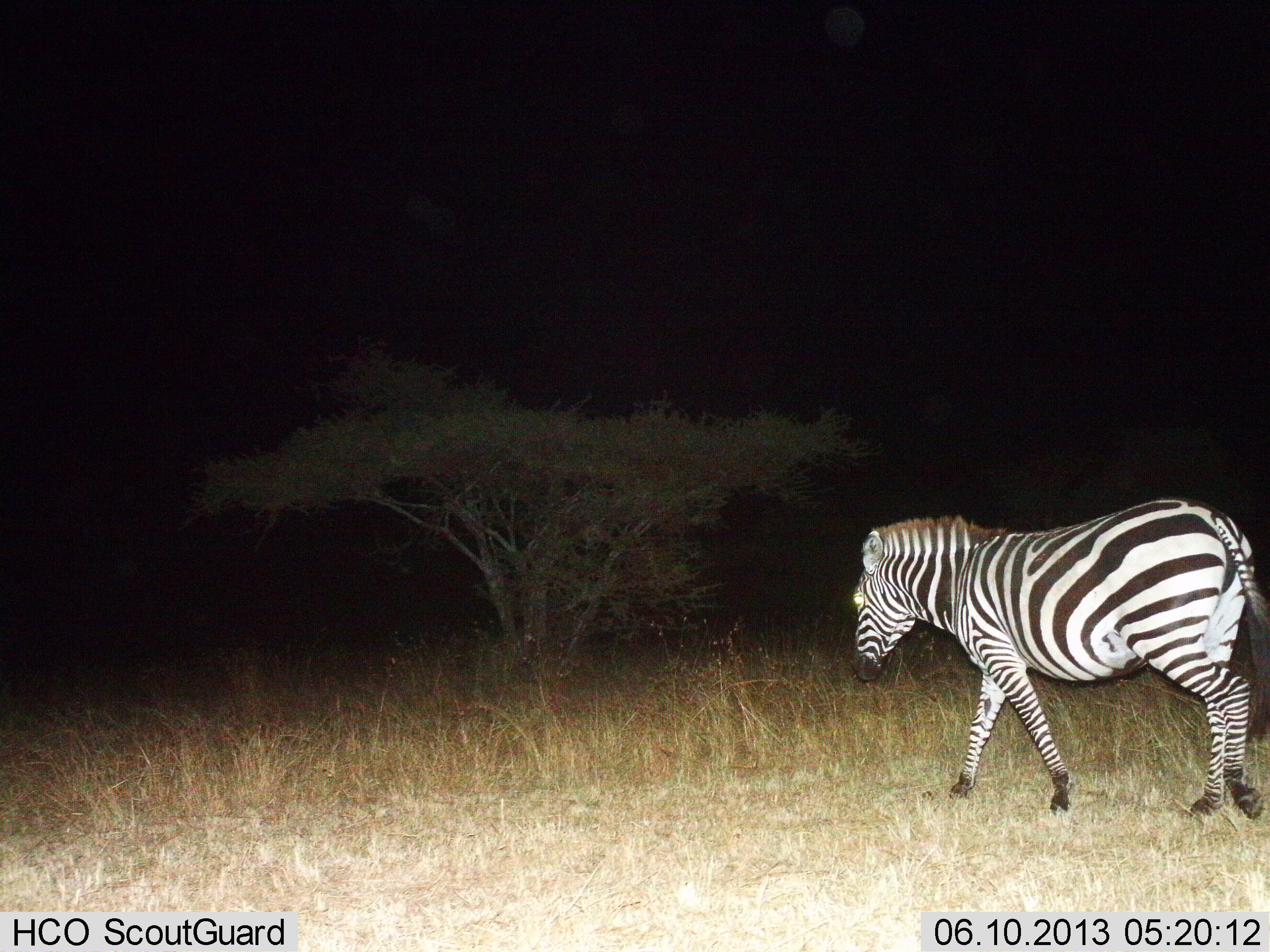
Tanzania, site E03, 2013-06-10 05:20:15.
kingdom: Animalia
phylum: Chordata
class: Mammalia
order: Perissodactyla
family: Equidae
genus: Equus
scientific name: Equus quagga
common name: plains zebra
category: zebra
Zebra (plains zebra) (Equus quagga), count 1. Behavior (volunteer vote fractions): standing 22%, resting 0%, moving 91%, interacting 0%. Young present (vote fraction): 0%. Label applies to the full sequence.